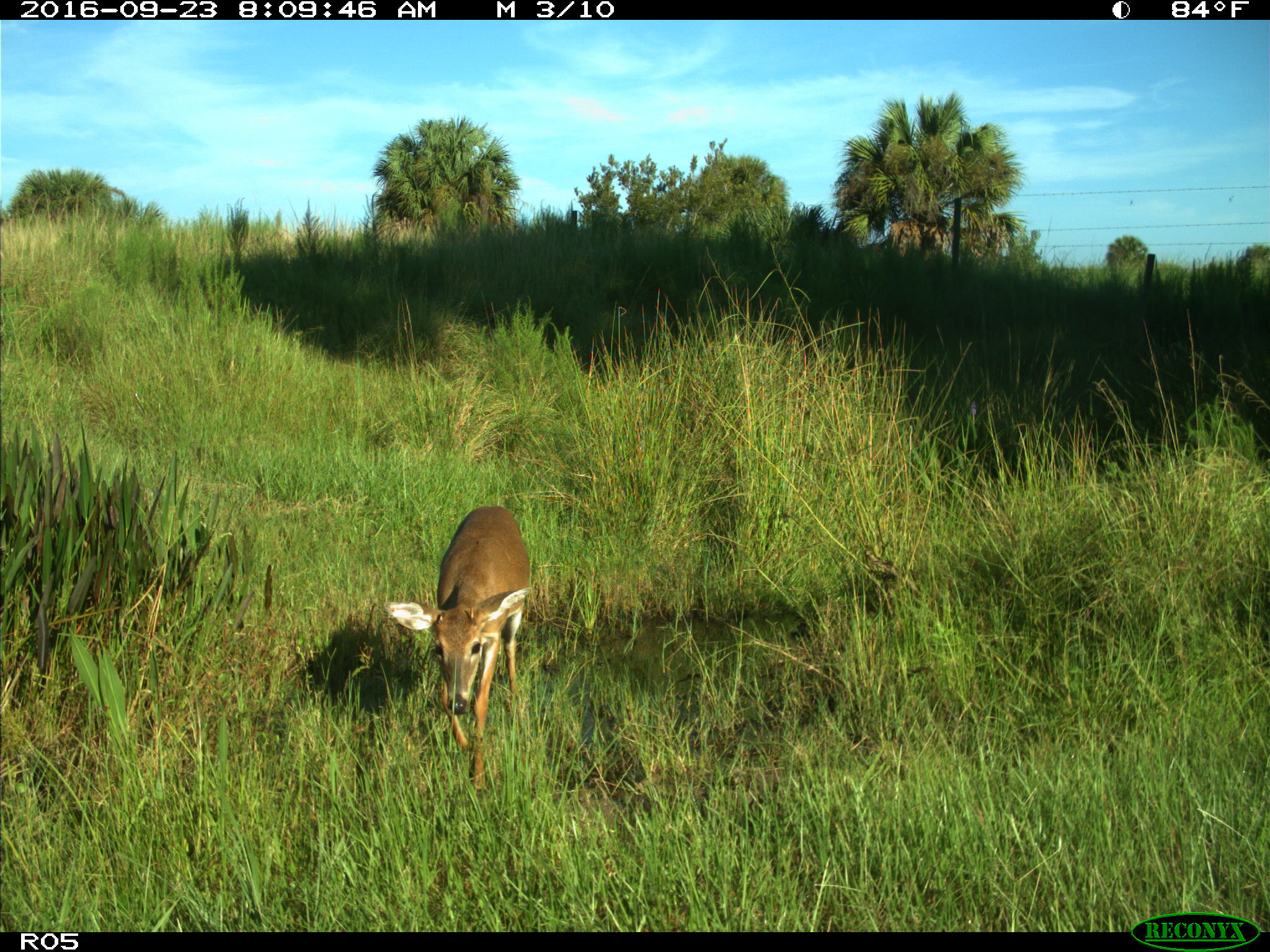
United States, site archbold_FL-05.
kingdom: Animalia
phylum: Chordata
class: Mammalia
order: Artiodactyla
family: Cervidae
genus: Odocoileus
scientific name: Odocoileus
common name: deer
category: unidentified deer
Unidentified deer (deer) (Odocoileus).